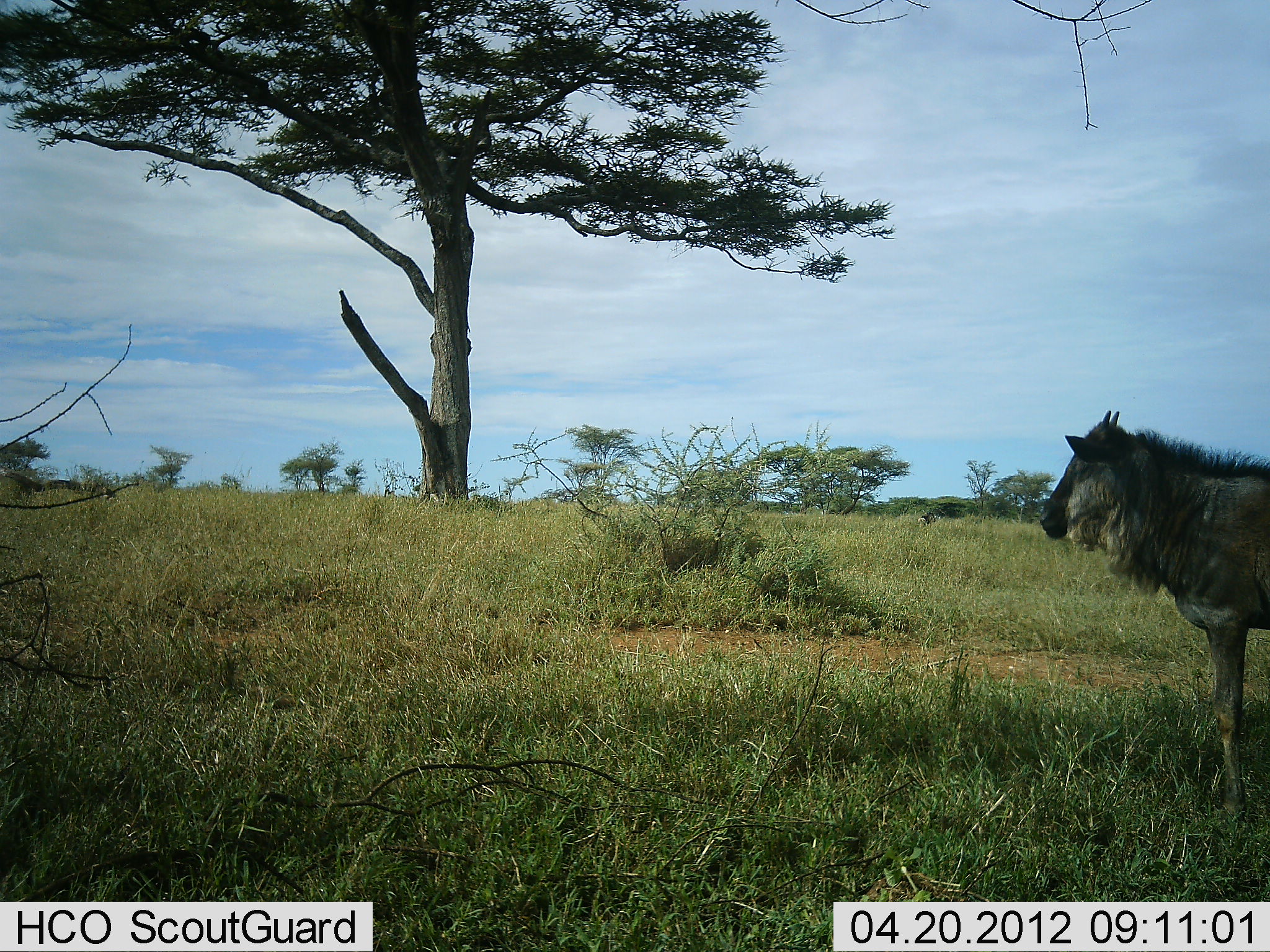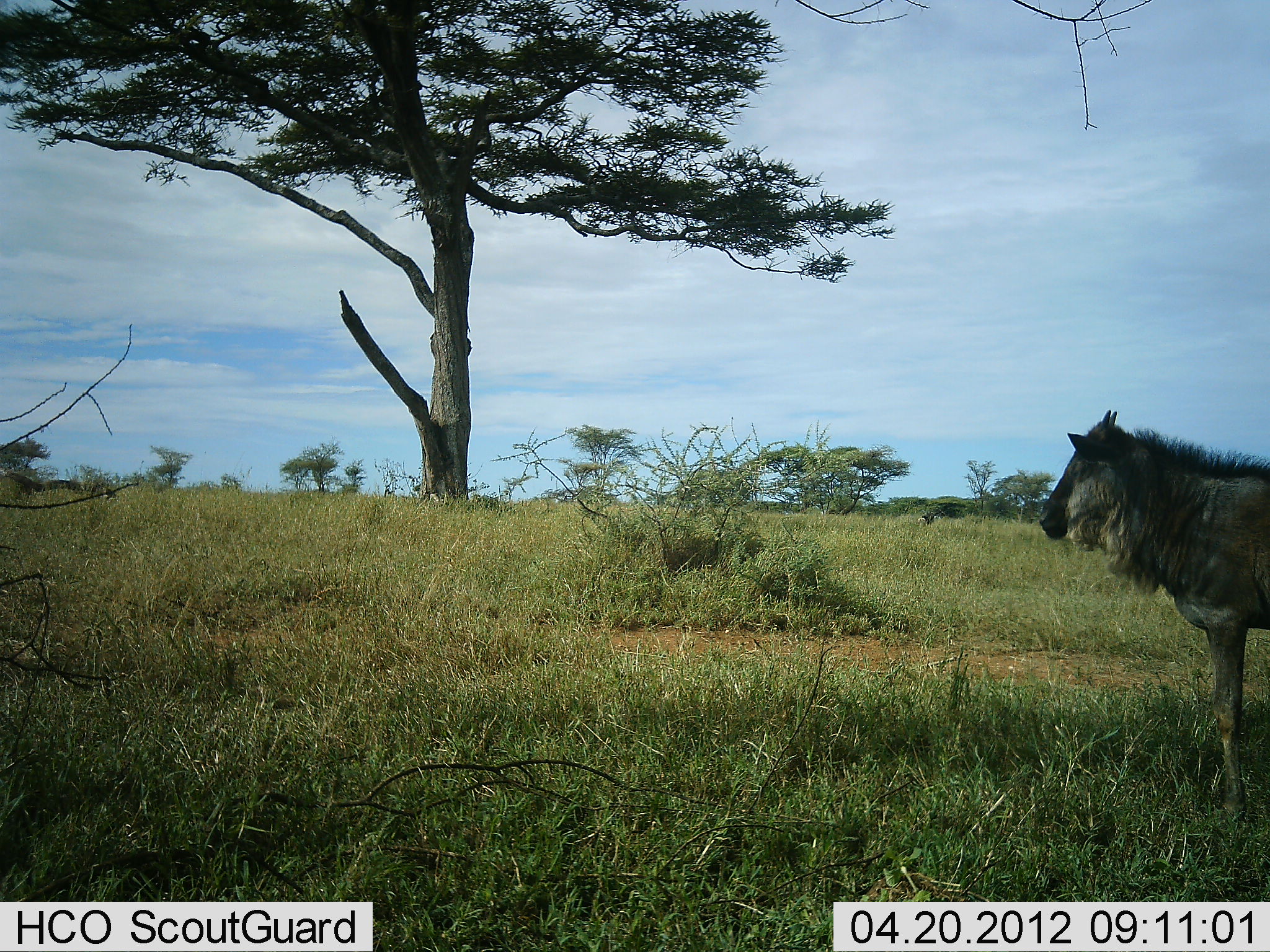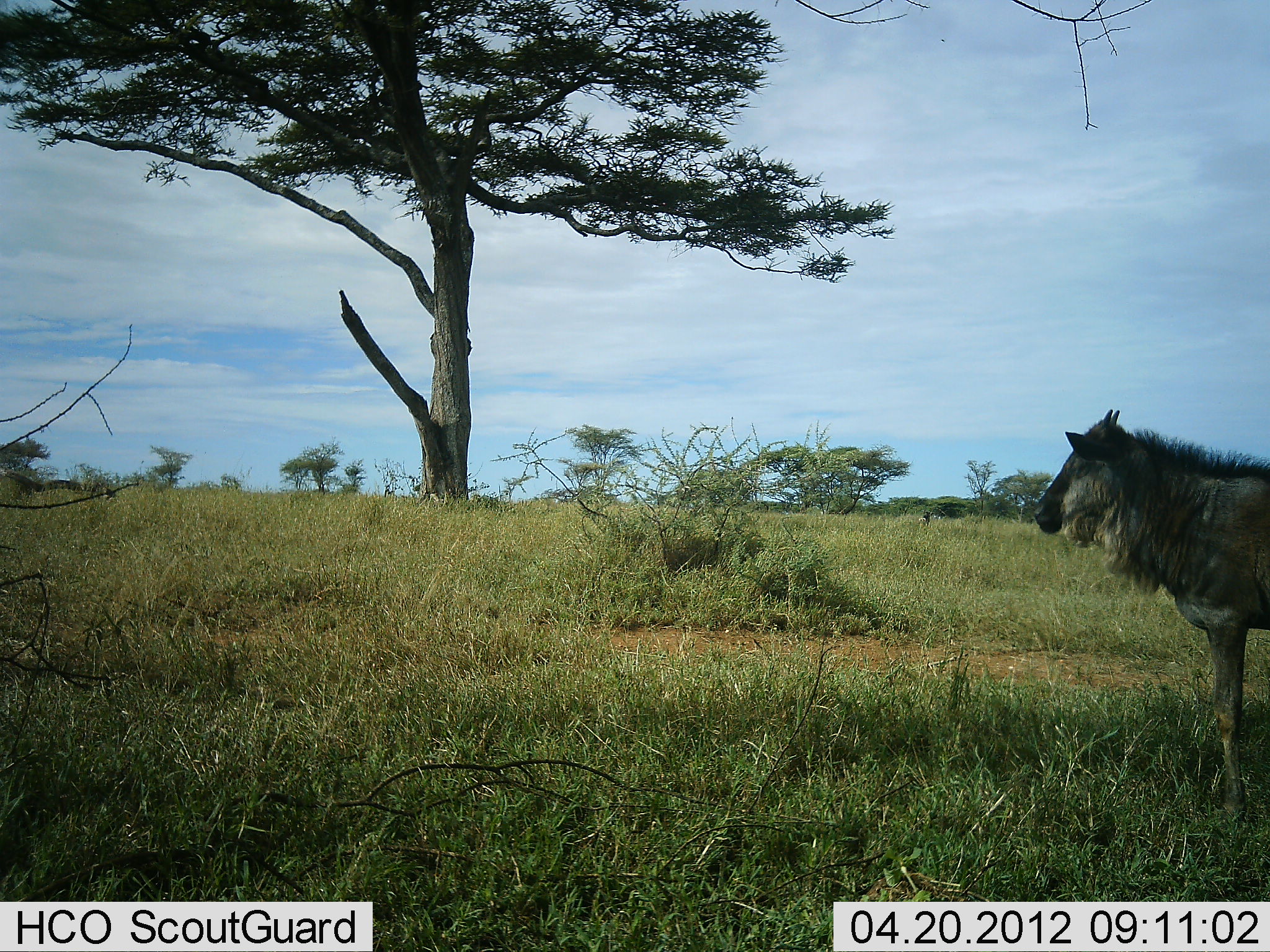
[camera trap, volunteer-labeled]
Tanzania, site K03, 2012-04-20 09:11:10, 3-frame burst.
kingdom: Animalia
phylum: Chordata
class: Mammalia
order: Artiodactyla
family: Bovidae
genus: Connochaetes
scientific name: Connochaetes taurinus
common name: blue wildebeest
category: wildebeest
Wildebeest (blue wildebeest) (Connochaetes taurinus), count 1. Behavior (volunteer vote fractions): standing 100%, resting 0%, moving 0%, interacting 0%. Young present (vote fraction): 21%. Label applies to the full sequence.